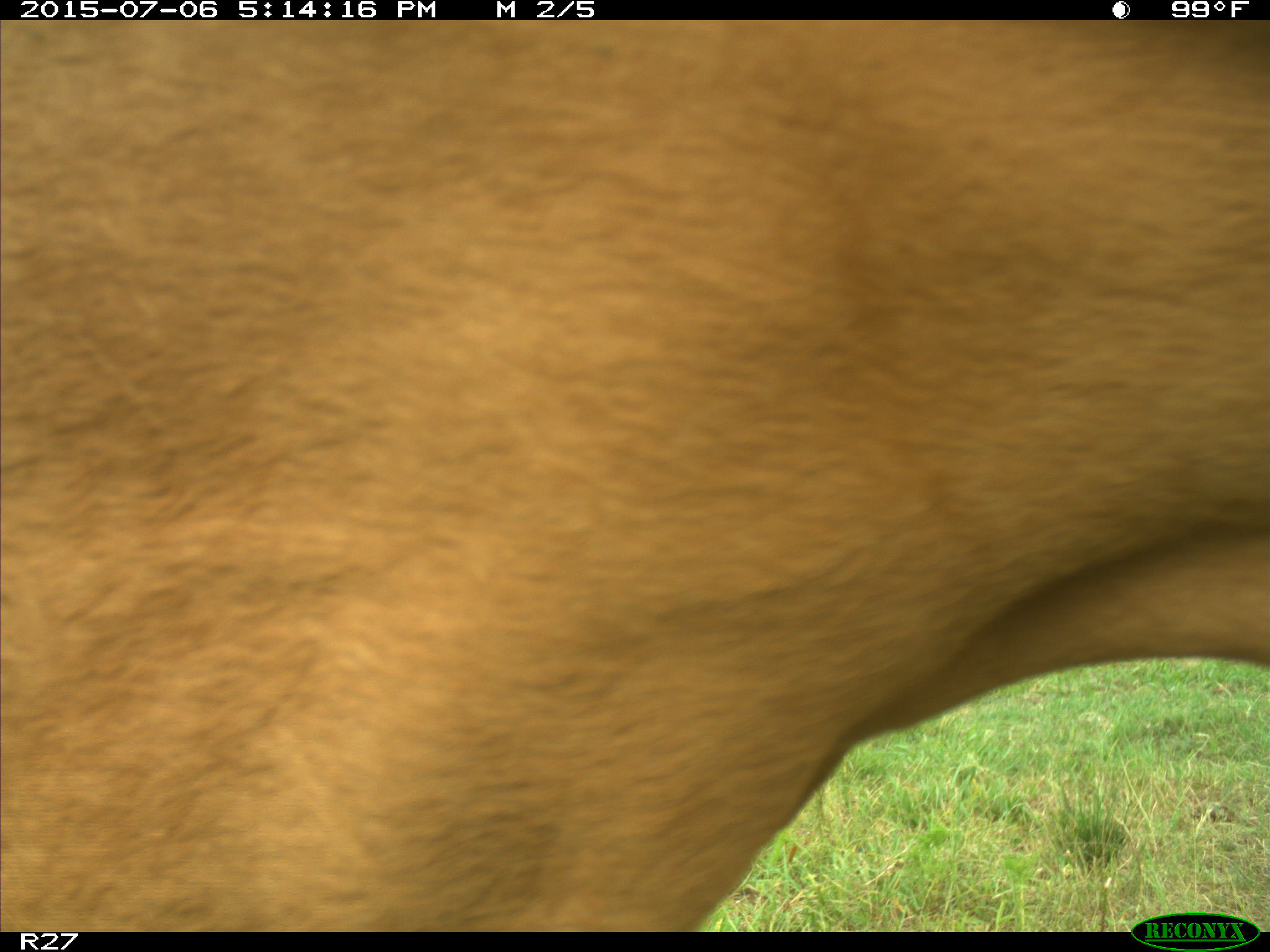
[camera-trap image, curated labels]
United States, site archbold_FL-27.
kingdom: Animalia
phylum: Chordata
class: Mammalia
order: Artiodactyla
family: Bovidae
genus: Bos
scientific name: Bos taurus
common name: domestic cow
Bos taurus (domestic cow).